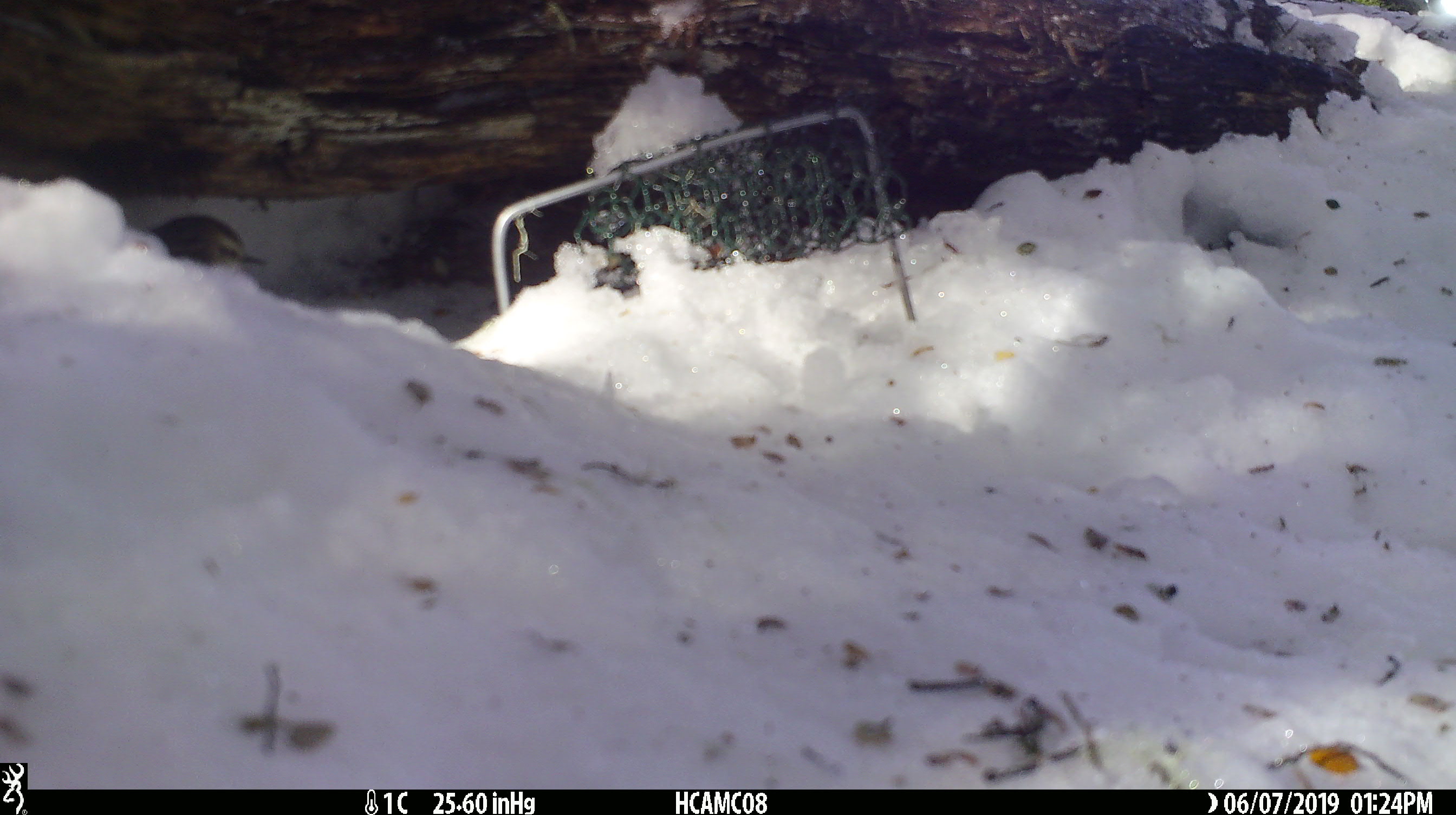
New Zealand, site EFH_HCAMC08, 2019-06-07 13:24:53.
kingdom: Animalia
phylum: Chordata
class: Aves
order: Passeriformes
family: Acanthisittidae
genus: Acanthisitta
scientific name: Acanthisitta chloris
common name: rifleman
Rifleman (Acanthisitta chloris).